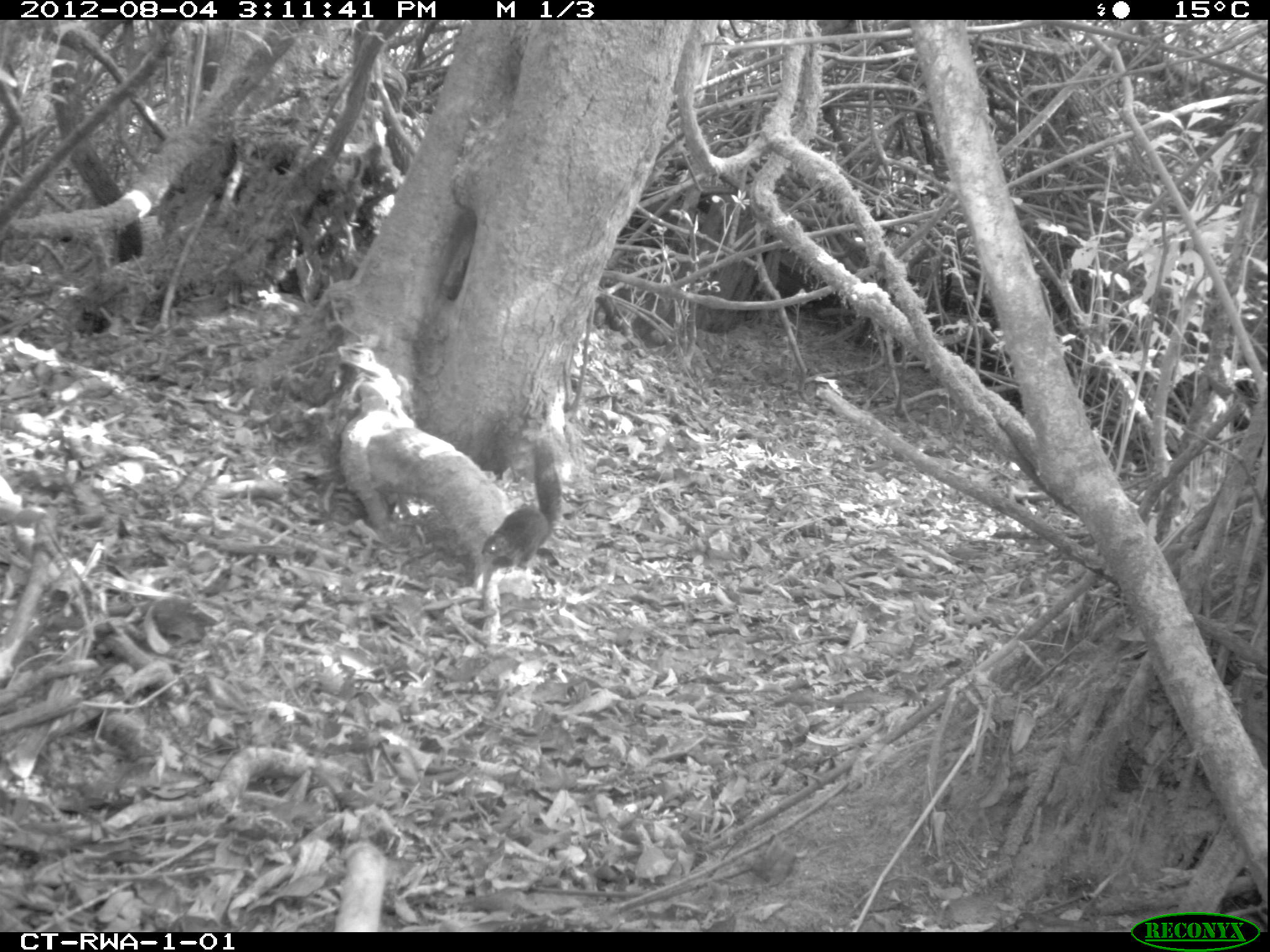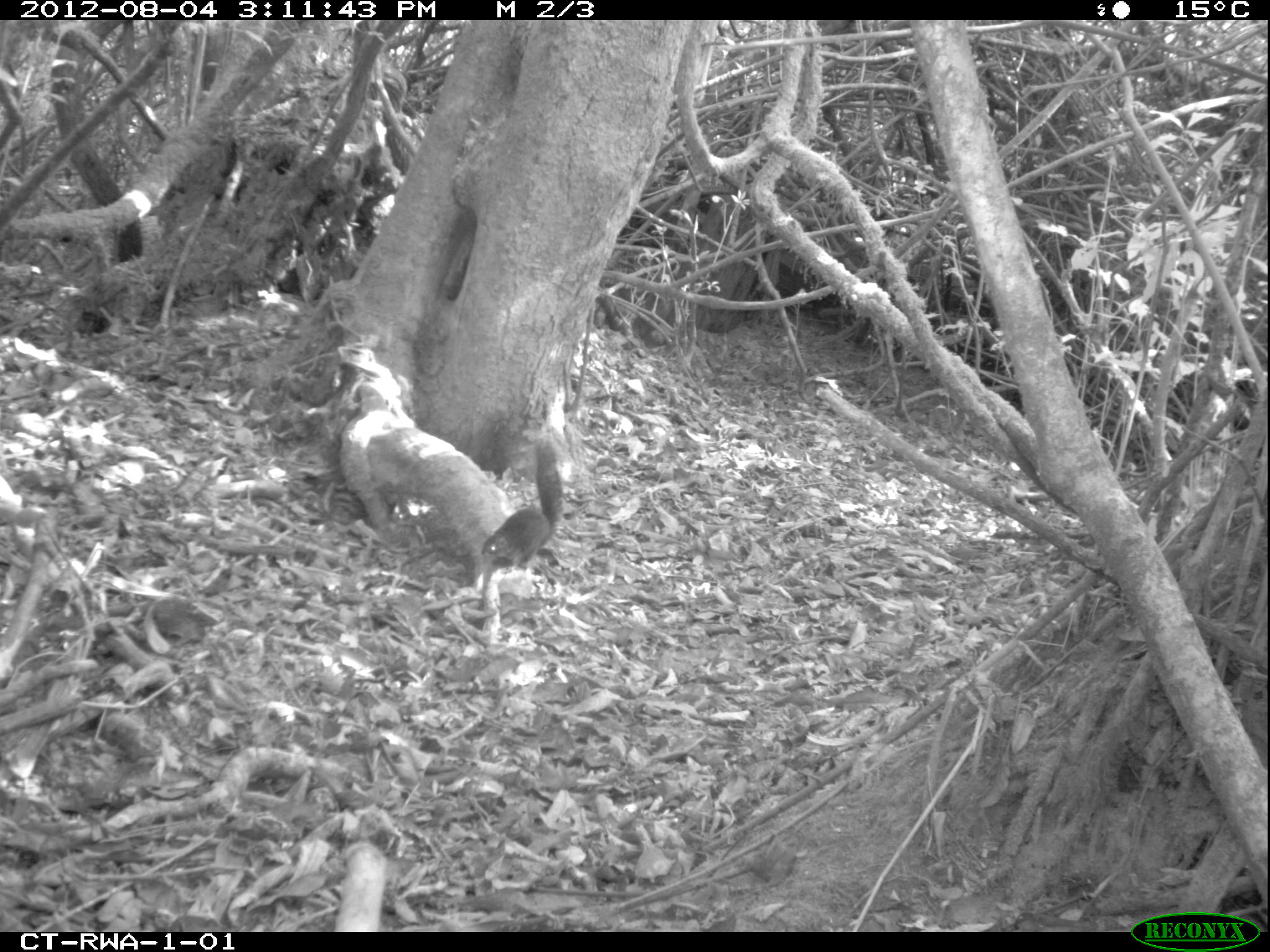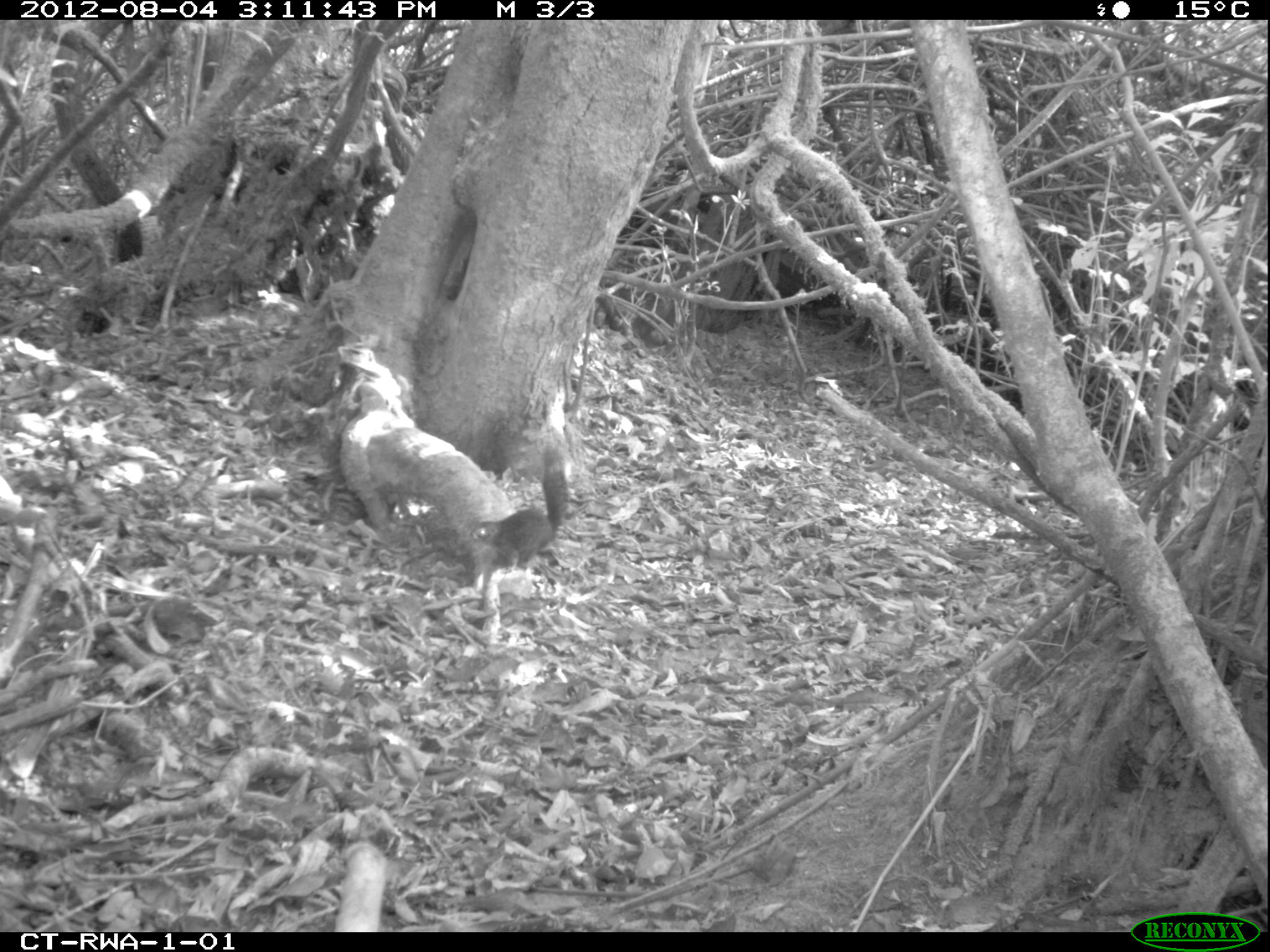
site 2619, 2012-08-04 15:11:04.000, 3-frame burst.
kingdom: Animalia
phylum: Chordata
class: Mammalia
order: Rodentia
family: Sciuridae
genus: Funisciurus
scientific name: Funisciurus carruthersi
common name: carruther's mountain squirrel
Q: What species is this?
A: Funisciurus carruthersi (carruther's mountain squirrel).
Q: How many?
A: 1.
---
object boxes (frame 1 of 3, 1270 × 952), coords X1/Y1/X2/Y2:
funisciurus carruthersi: 479/433/565/572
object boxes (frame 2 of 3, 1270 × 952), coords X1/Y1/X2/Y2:
funisciurus carruthersi: 480/439/564/574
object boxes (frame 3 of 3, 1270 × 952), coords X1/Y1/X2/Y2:
funisciurus carruthersi: 467/443/572/574